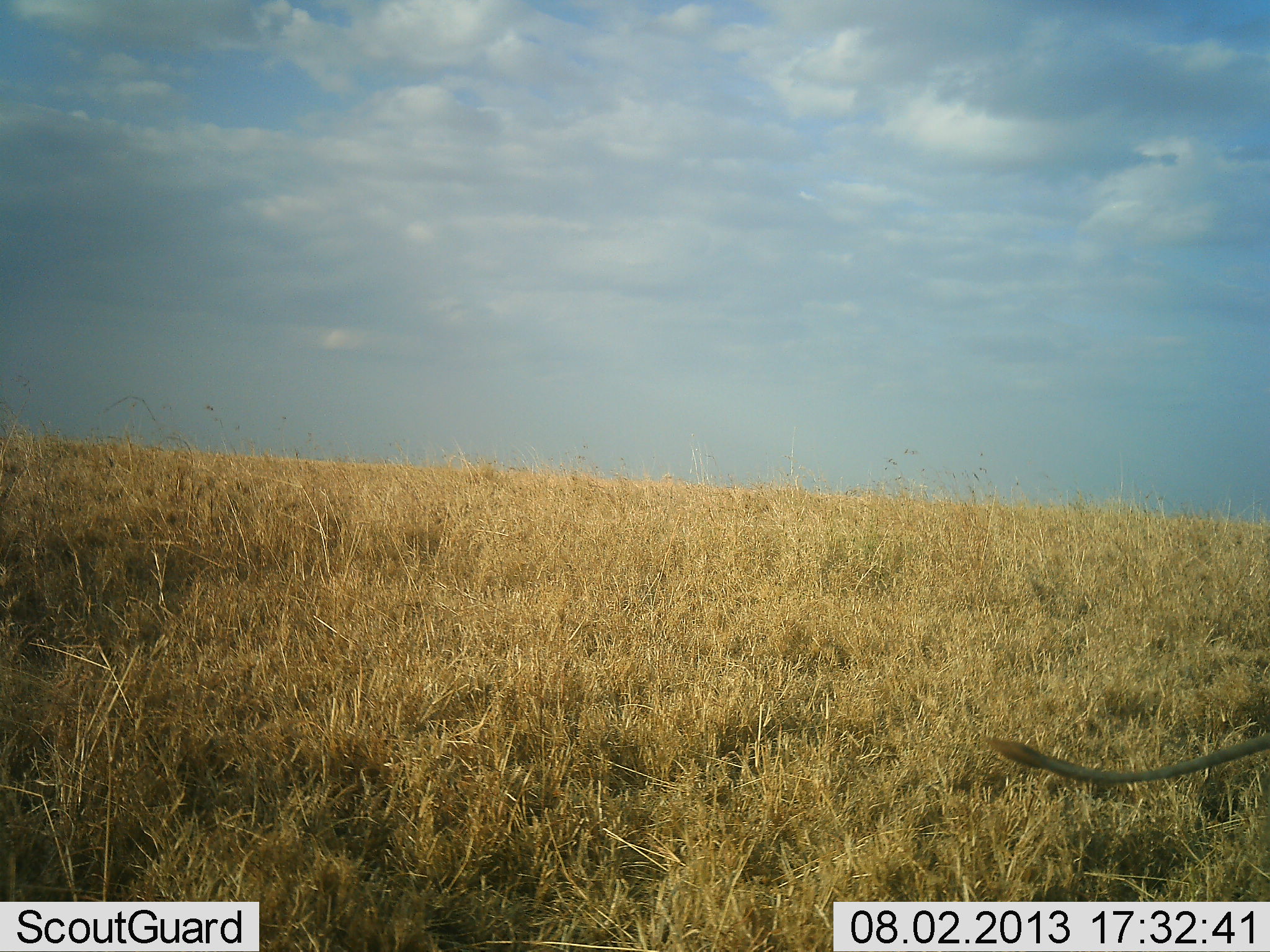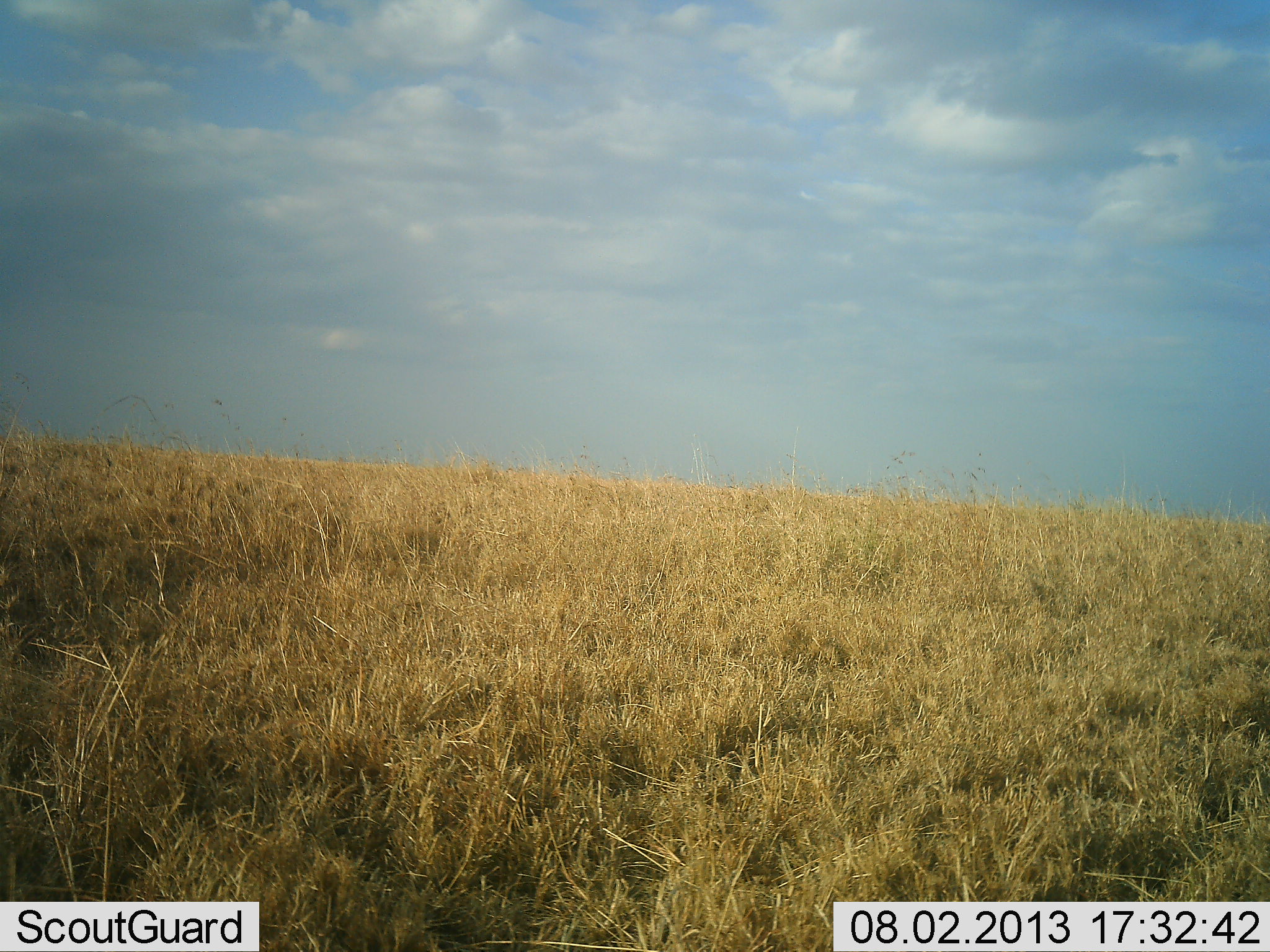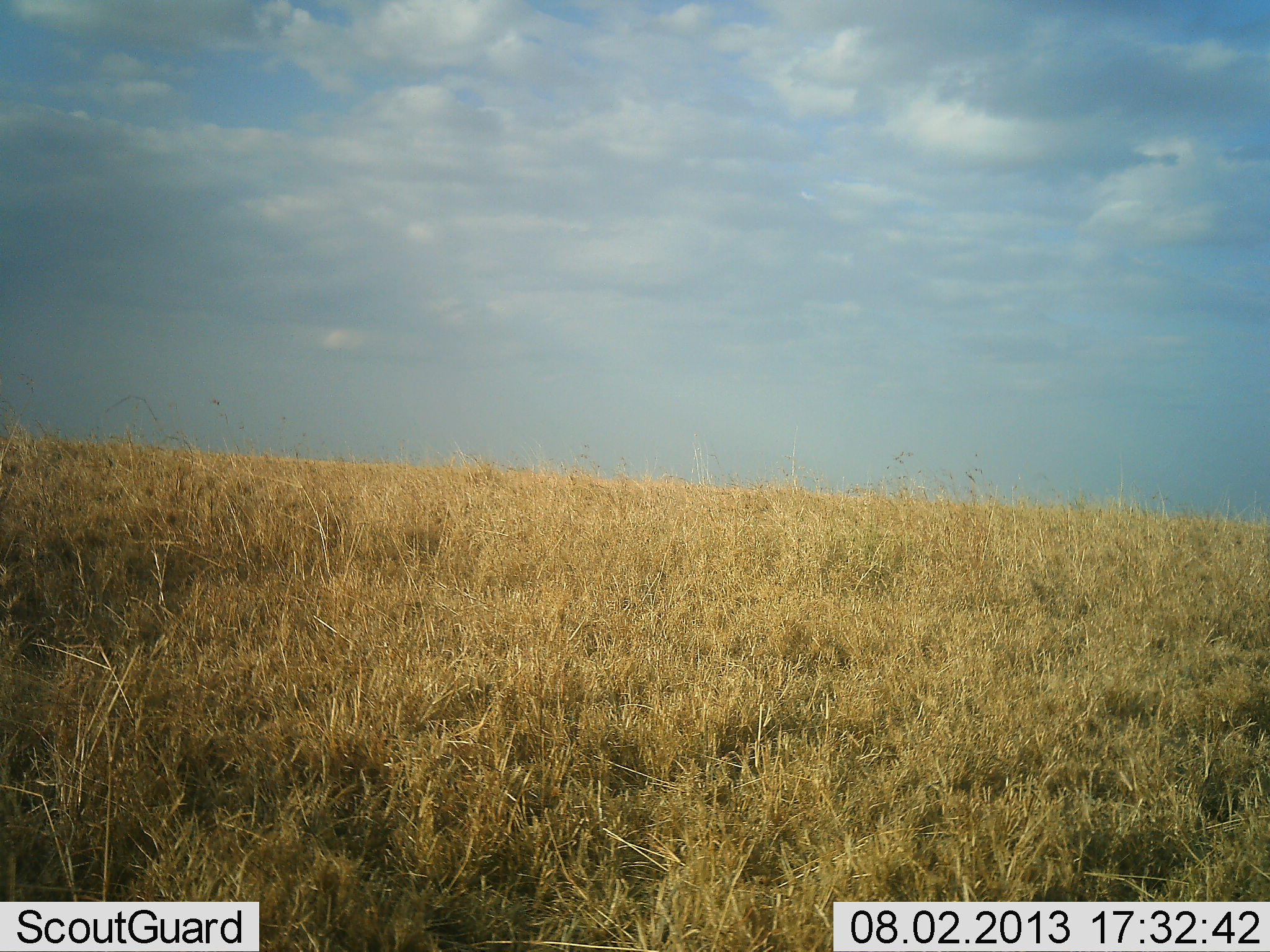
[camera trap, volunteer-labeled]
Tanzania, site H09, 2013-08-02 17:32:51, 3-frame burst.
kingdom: Animalia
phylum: Chordata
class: Mammalia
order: Artiodactyla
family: Suidae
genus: Phacochoerus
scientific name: Phacochoerus africanus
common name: warthog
Warthog (Phacochoerus africanus), count 1. Behavior (volunteer vote fractions): standing 50%, resting 12%, moving 38%, interacting 0%. Young present (vote fraction): 0%. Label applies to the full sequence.